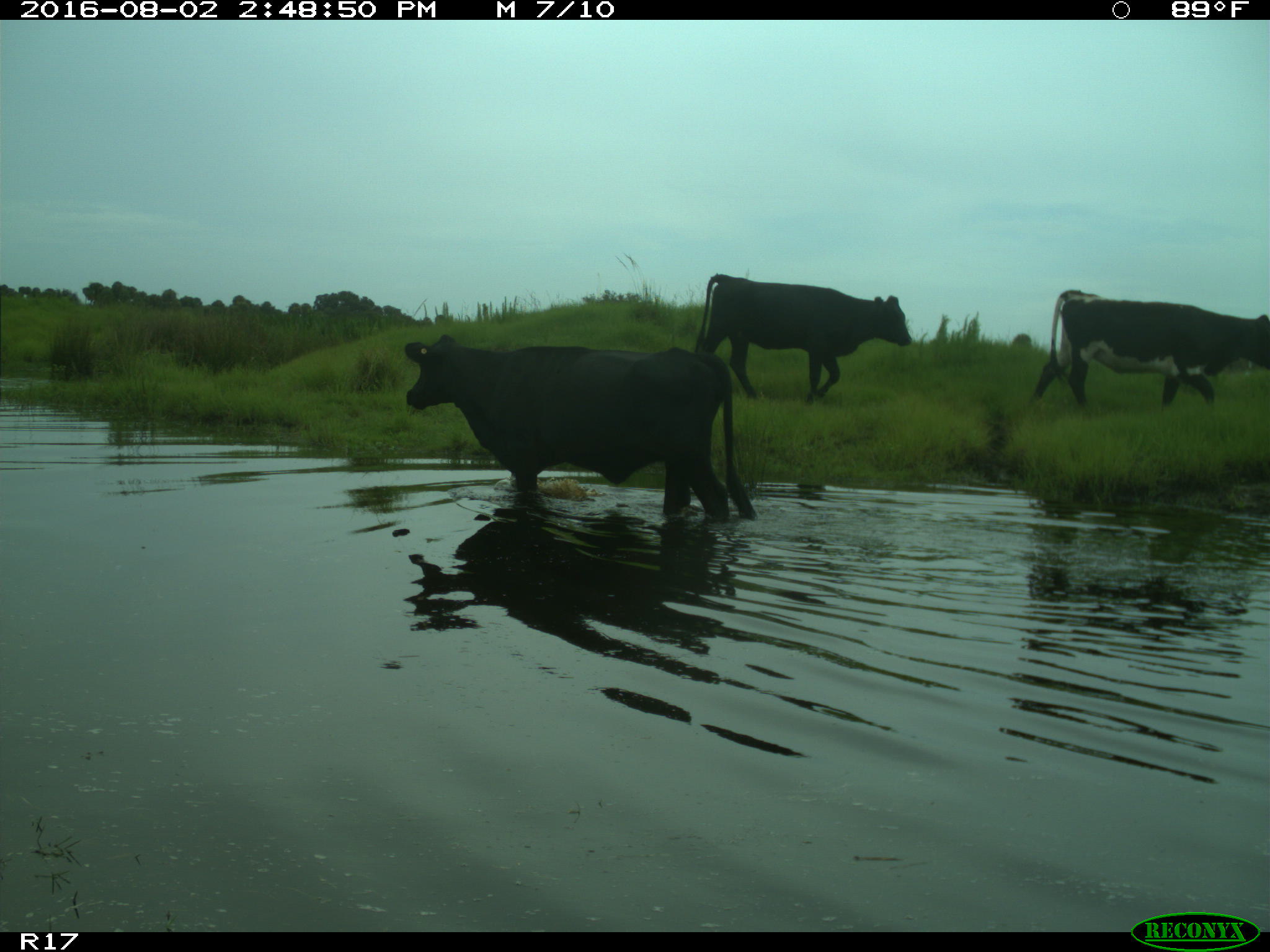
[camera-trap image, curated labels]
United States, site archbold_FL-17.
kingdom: Animalia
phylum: Chordata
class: Mammalia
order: Artiodactyla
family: Bovidae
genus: Bos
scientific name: Bos taurus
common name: domestic cow